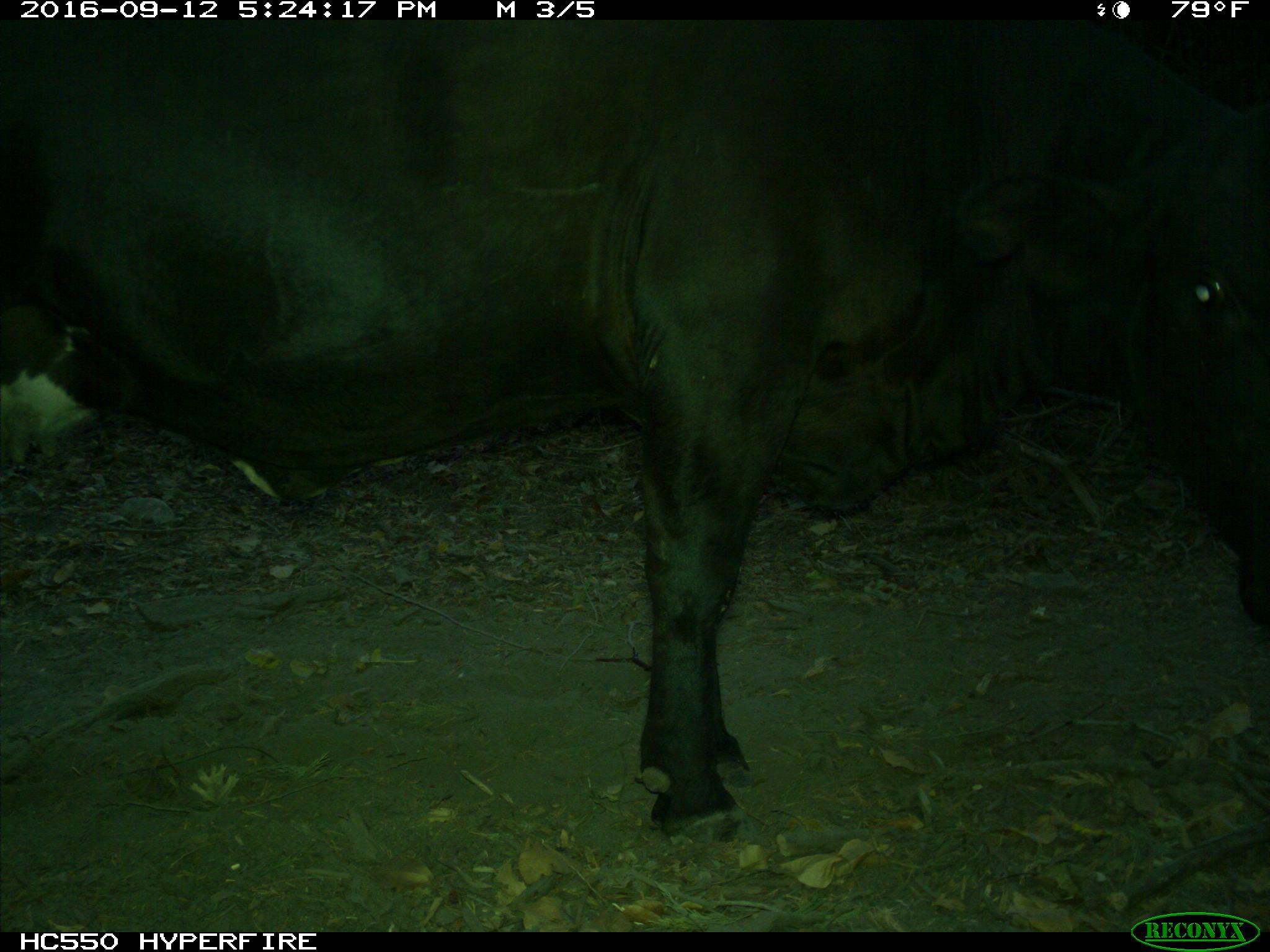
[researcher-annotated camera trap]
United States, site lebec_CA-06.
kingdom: Animalia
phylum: Chordata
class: Mammalia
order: Artiodactyla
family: Bovidae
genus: Bos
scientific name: Bos taurus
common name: domestic cow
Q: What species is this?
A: Bos taurus (domestic cow).